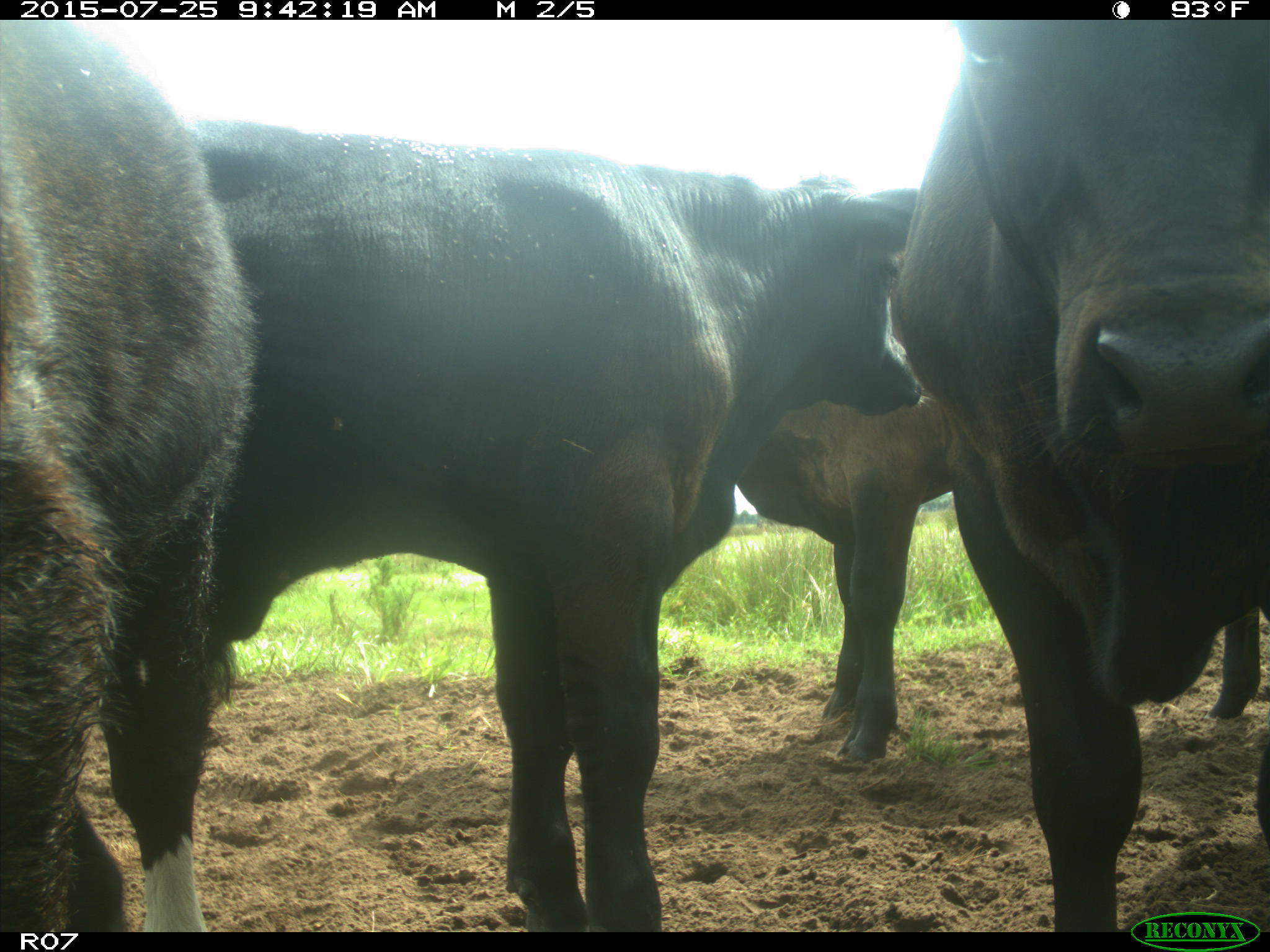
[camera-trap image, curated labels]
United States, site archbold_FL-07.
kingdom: Animalia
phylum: Chordata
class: Mammalia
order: Artiodactyla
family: Bovidae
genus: Bos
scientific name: Bos taurus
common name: domestic cow